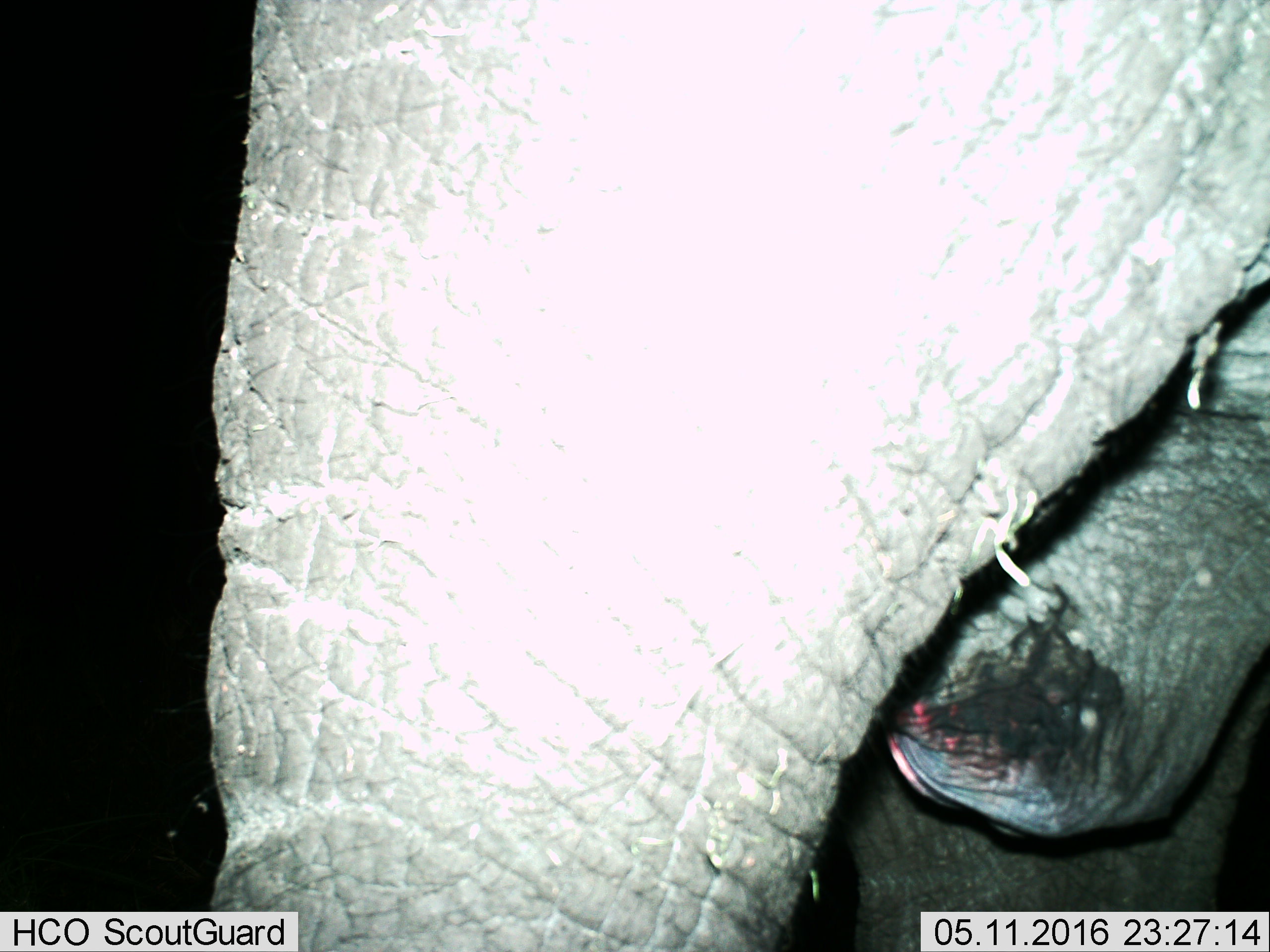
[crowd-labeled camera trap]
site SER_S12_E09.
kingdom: Animalia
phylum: Chordata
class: Mammalia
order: Proboscidea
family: Elephantidae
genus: Loxodonta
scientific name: Loxodonta africana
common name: african bush elephant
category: elephant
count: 1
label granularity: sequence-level